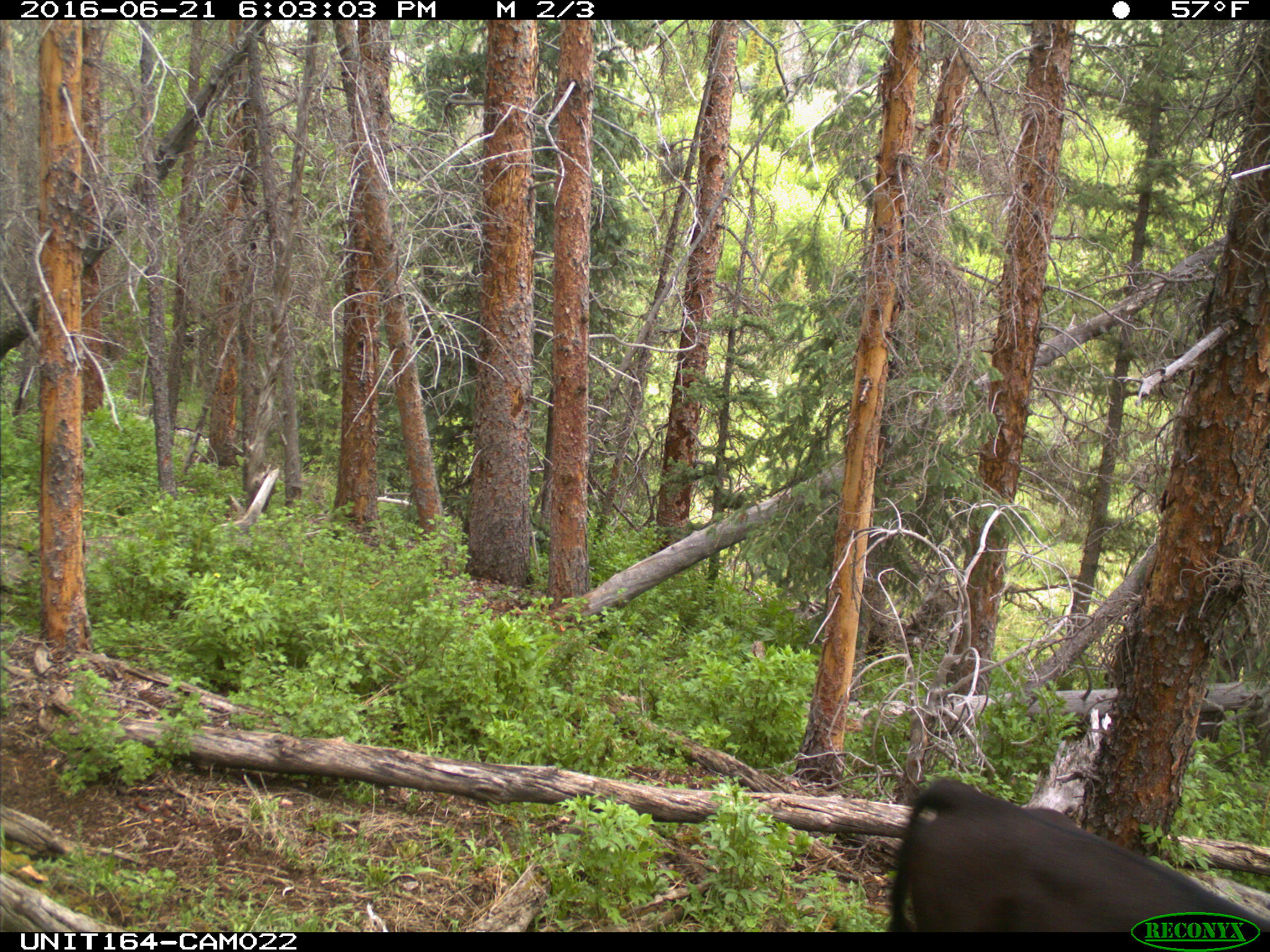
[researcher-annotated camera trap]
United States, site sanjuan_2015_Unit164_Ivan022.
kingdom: Animalia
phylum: Chordata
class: Mammalia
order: Artiodactyla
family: Bovidae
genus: Bos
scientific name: Bos taurus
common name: domestic cow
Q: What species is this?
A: Bos taurus (domestic cow).